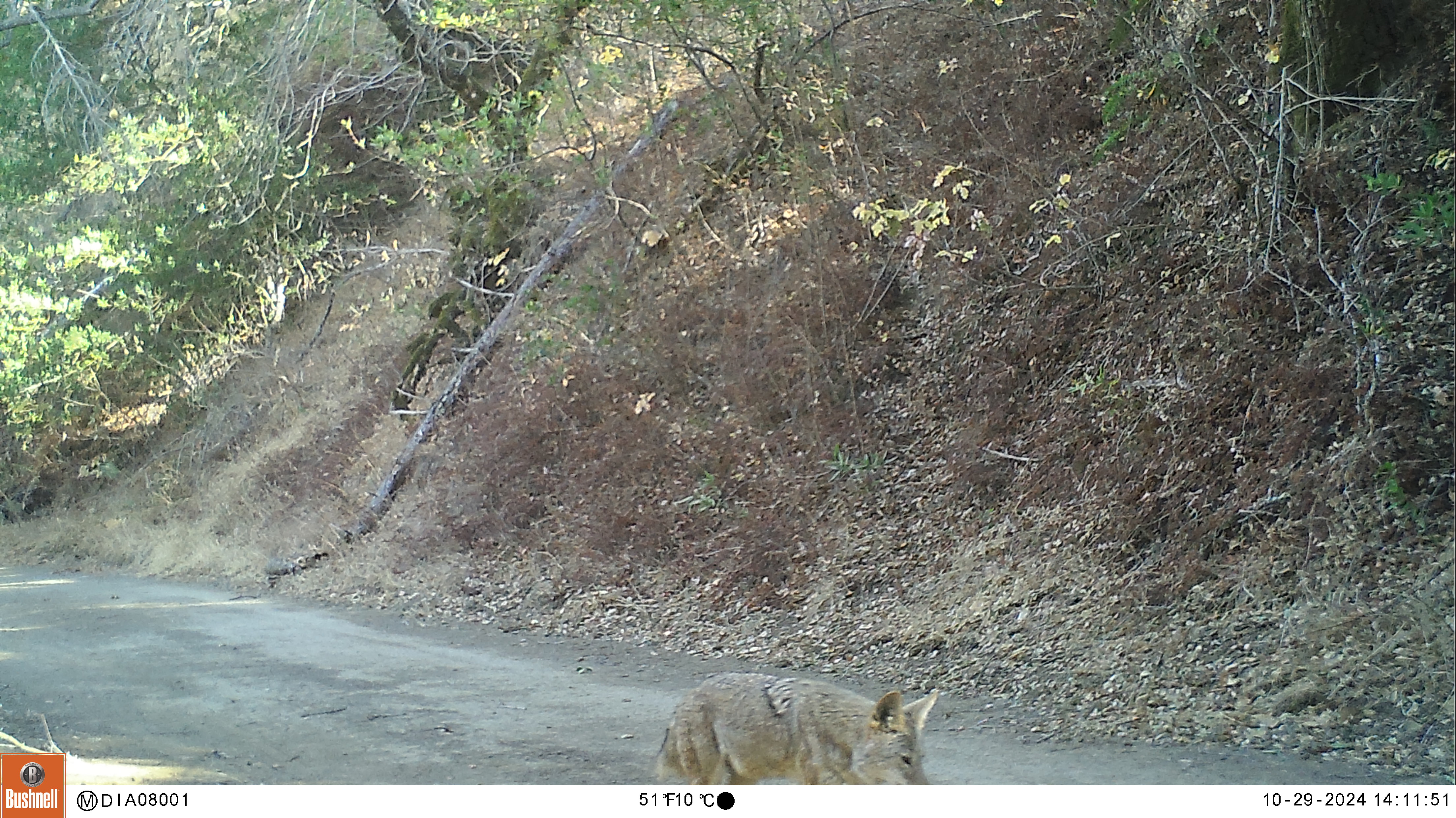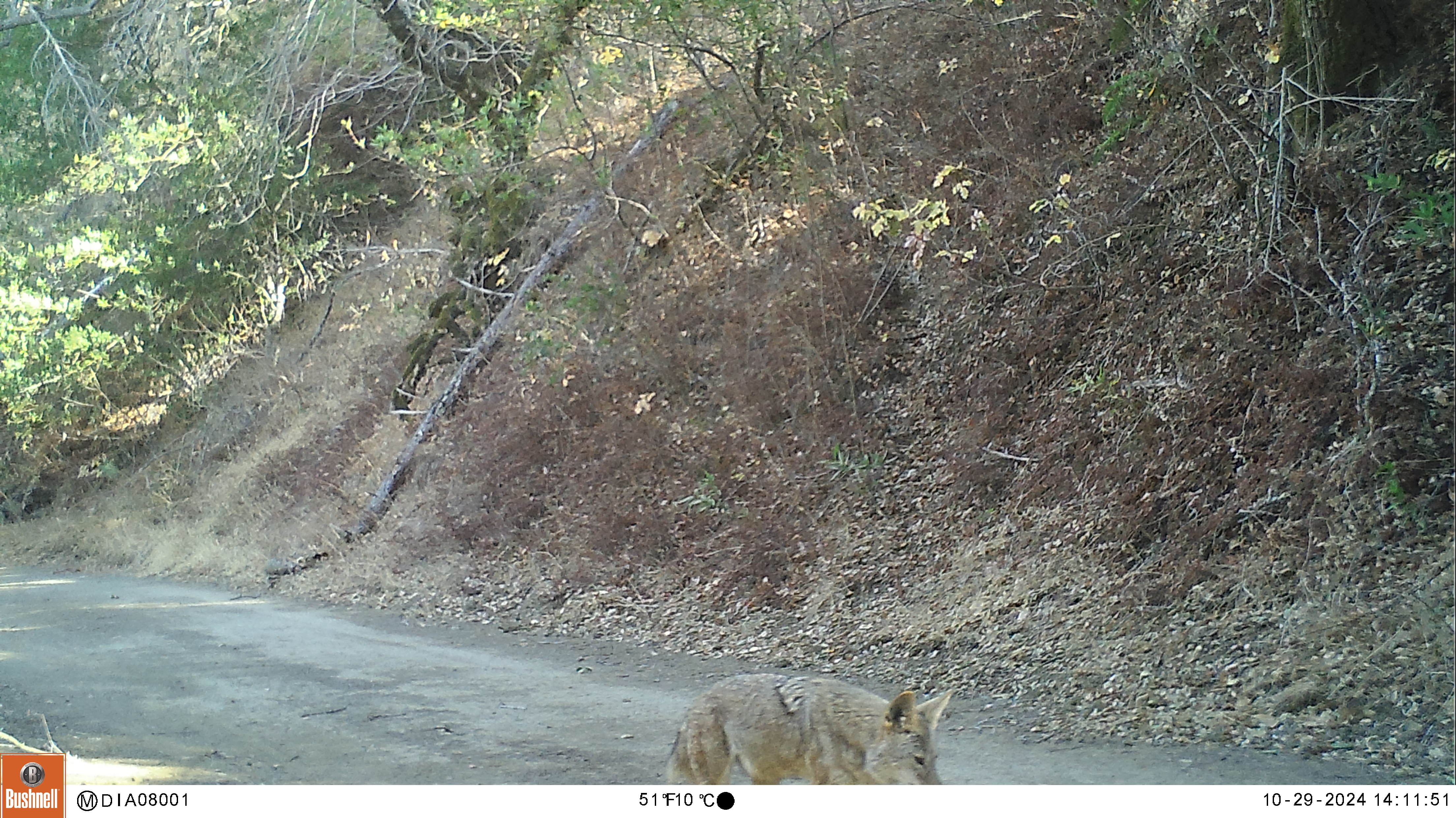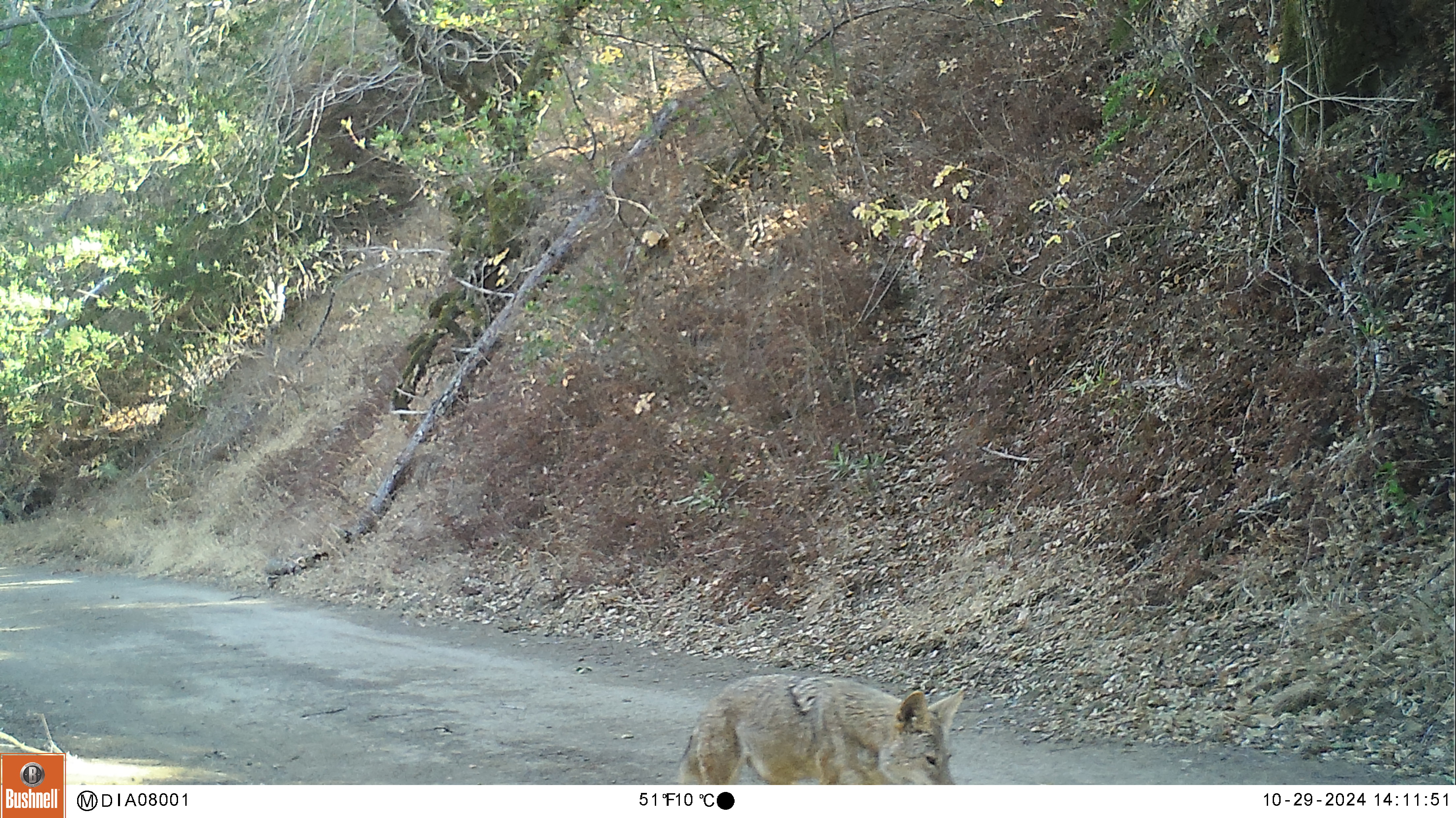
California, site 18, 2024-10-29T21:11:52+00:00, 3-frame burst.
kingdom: Animalia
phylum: Chordata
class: Mammalia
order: Carnivora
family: Canidae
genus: Canis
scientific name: Canis latrans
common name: coyote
Coyote (Canis latrans).